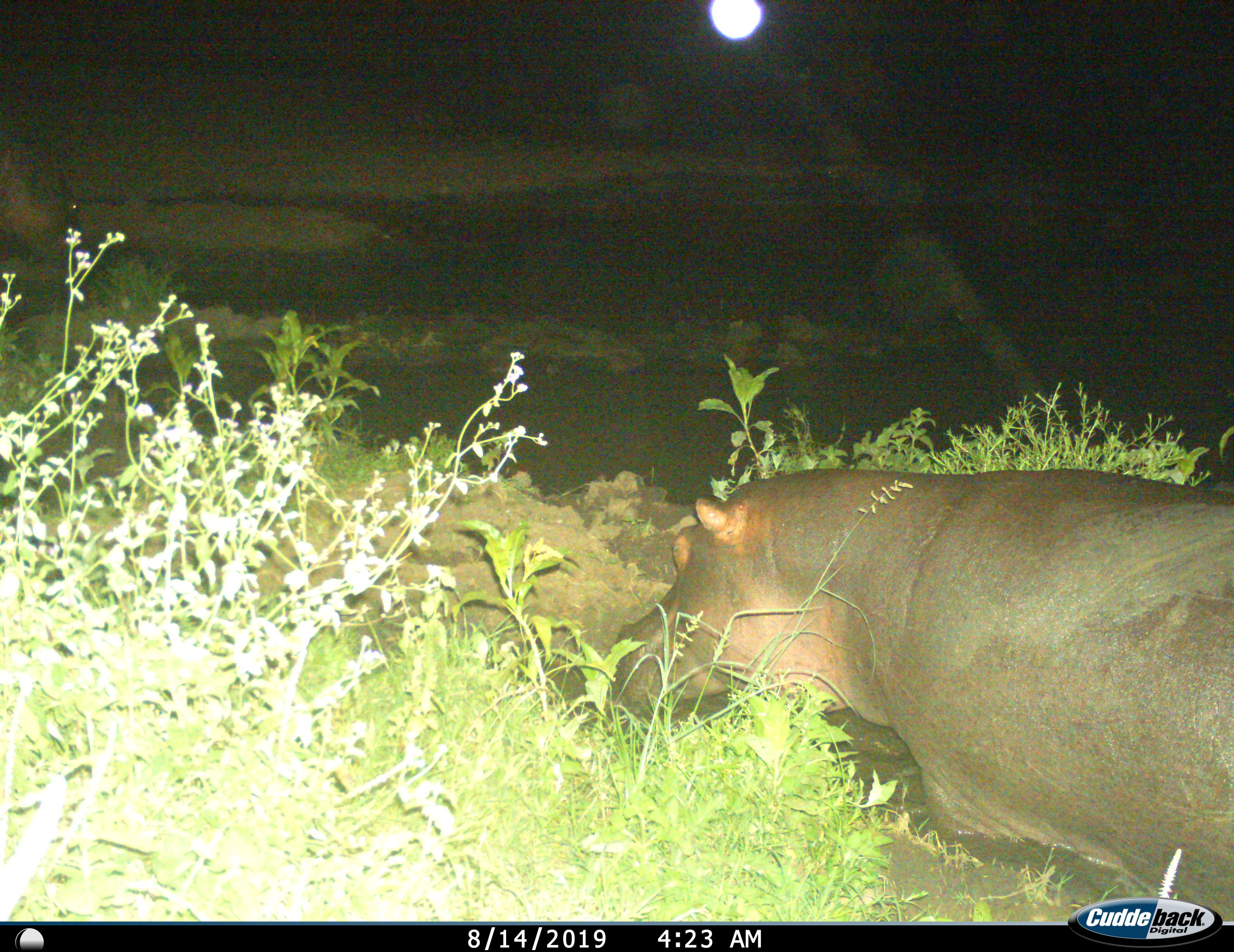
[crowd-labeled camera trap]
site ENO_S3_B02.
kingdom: Animalia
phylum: Chordata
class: Mammalia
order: Artiodactyla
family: Hippopotamidae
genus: Hippopotamus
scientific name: Hippopotamus amphibius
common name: hippopotamus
Hippopotamus (Hippopotamus amphibius), count 1. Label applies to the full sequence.